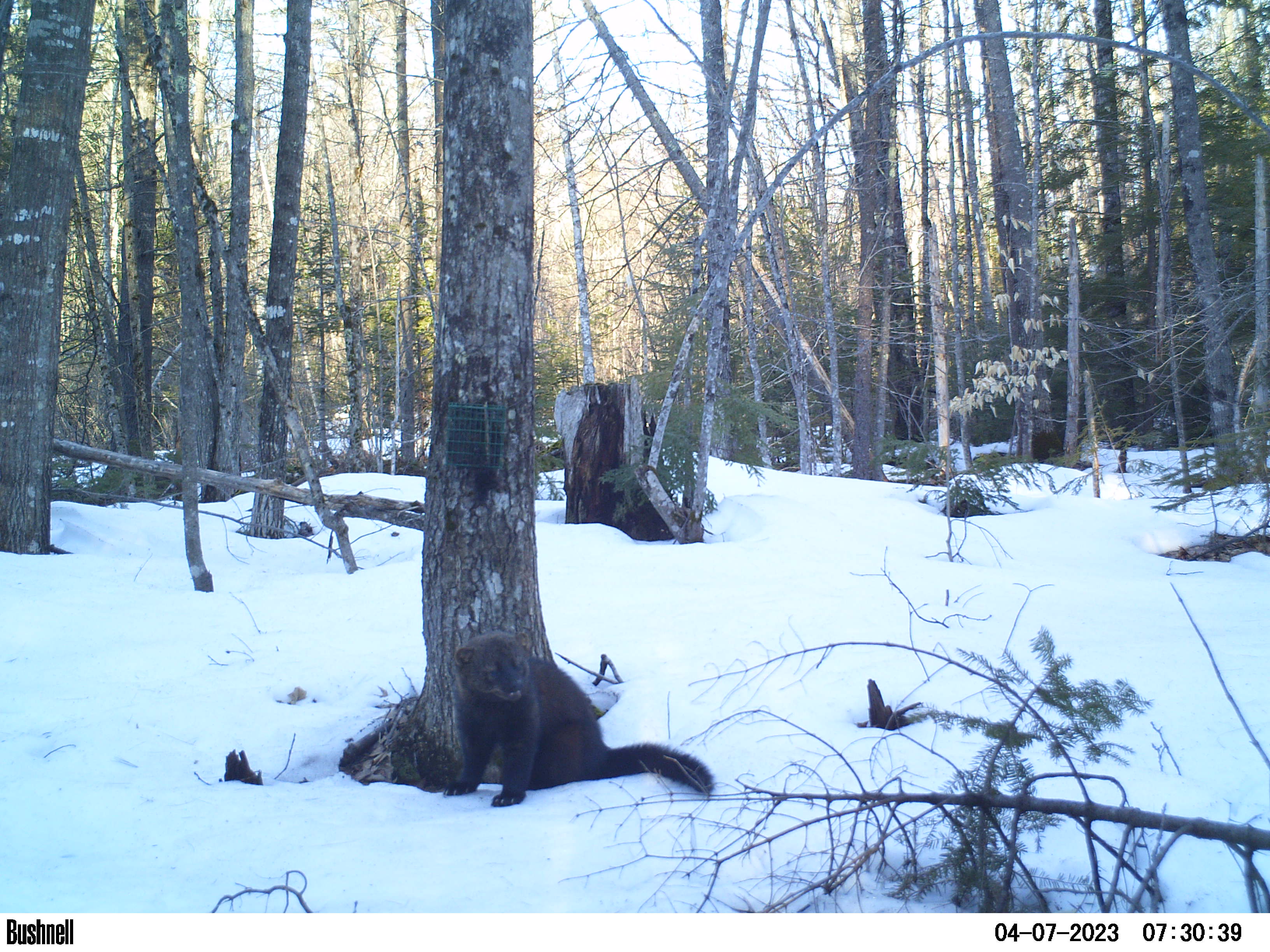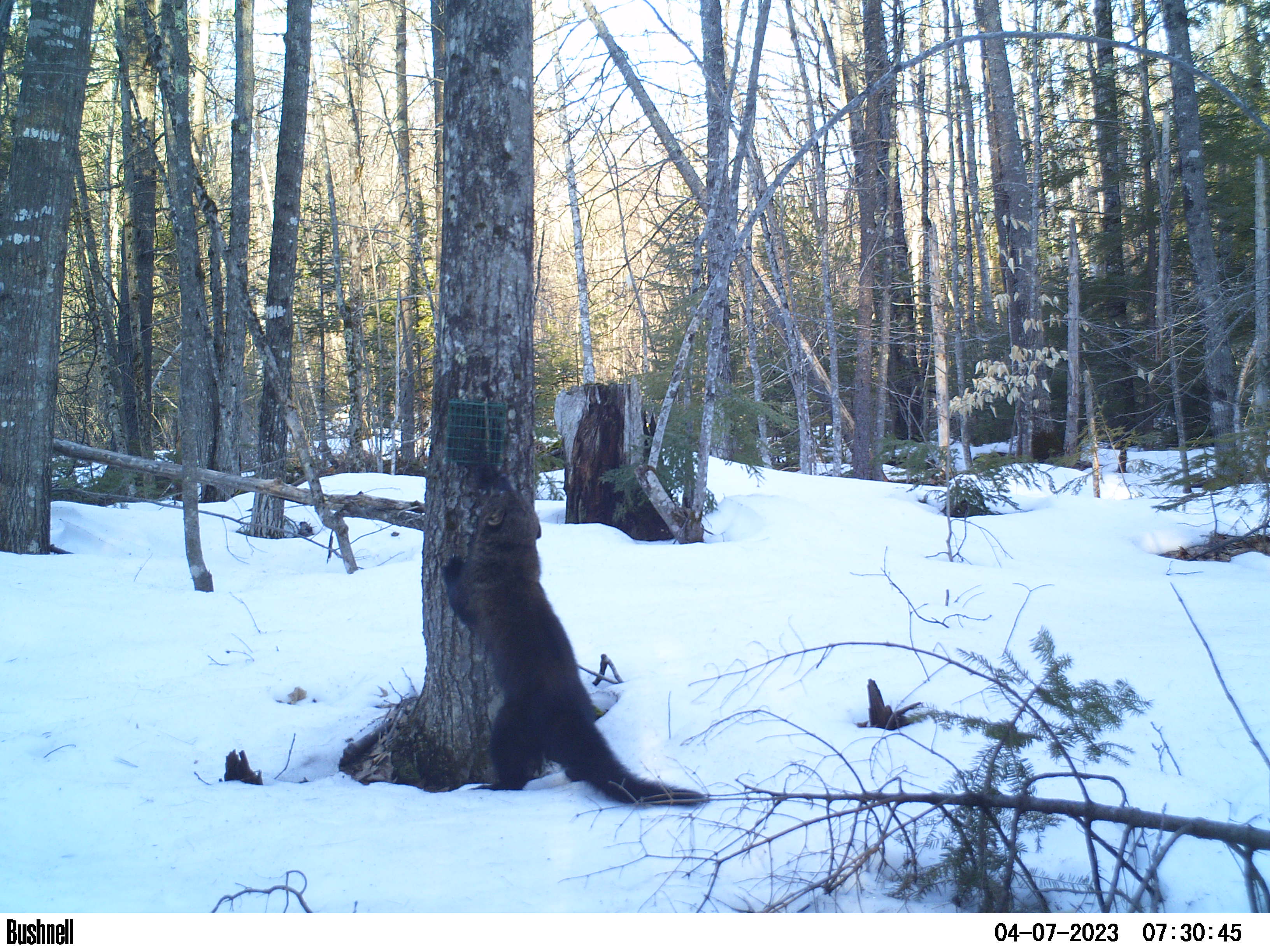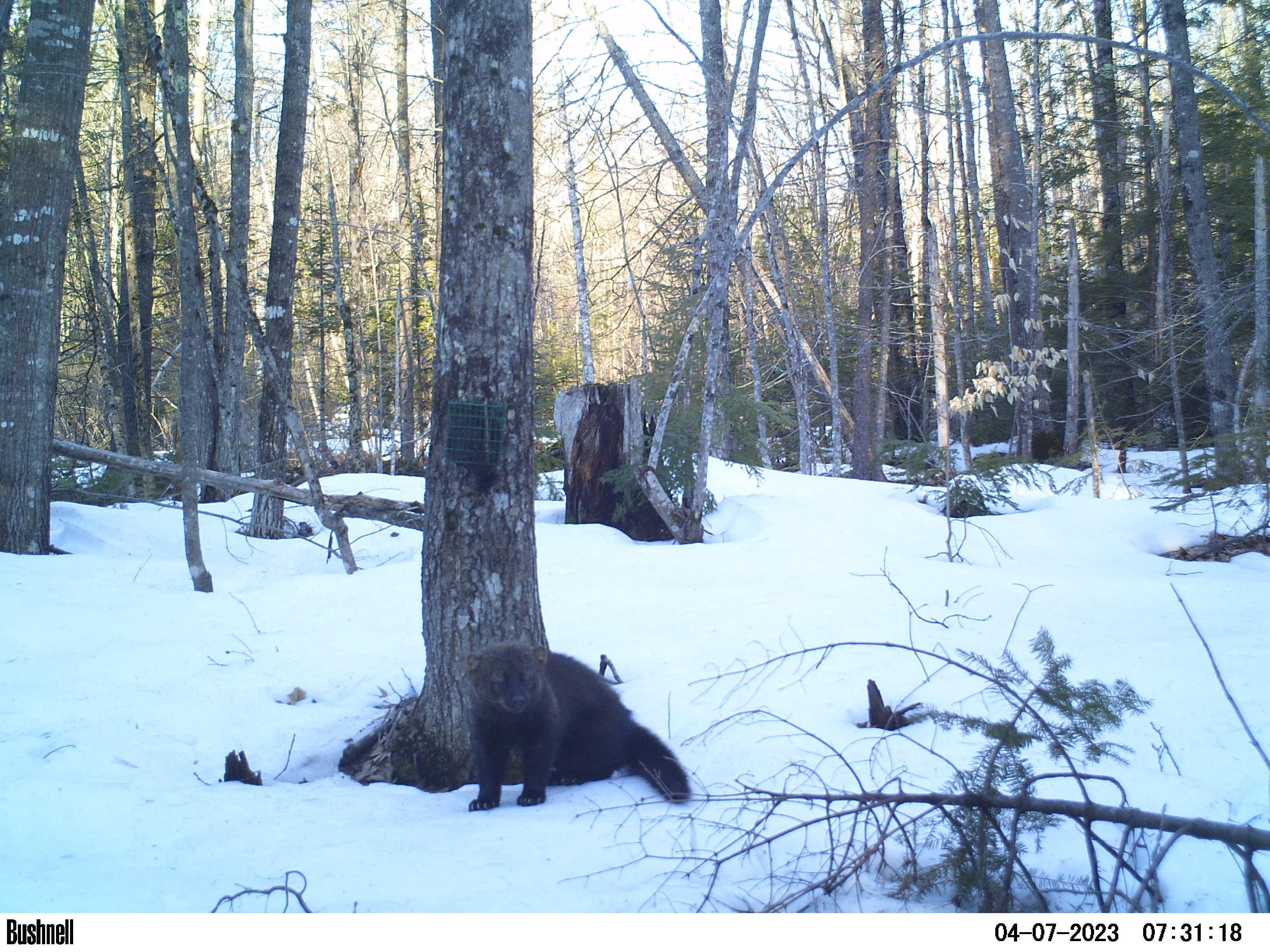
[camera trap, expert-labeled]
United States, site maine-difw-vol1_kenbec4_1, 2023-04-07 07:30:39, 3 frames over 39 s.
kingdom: Animalia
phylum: Chordata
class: Mammalia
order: Carnivora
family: Mustelidae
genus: Pekania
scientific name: Pekania pennanti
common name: fisher